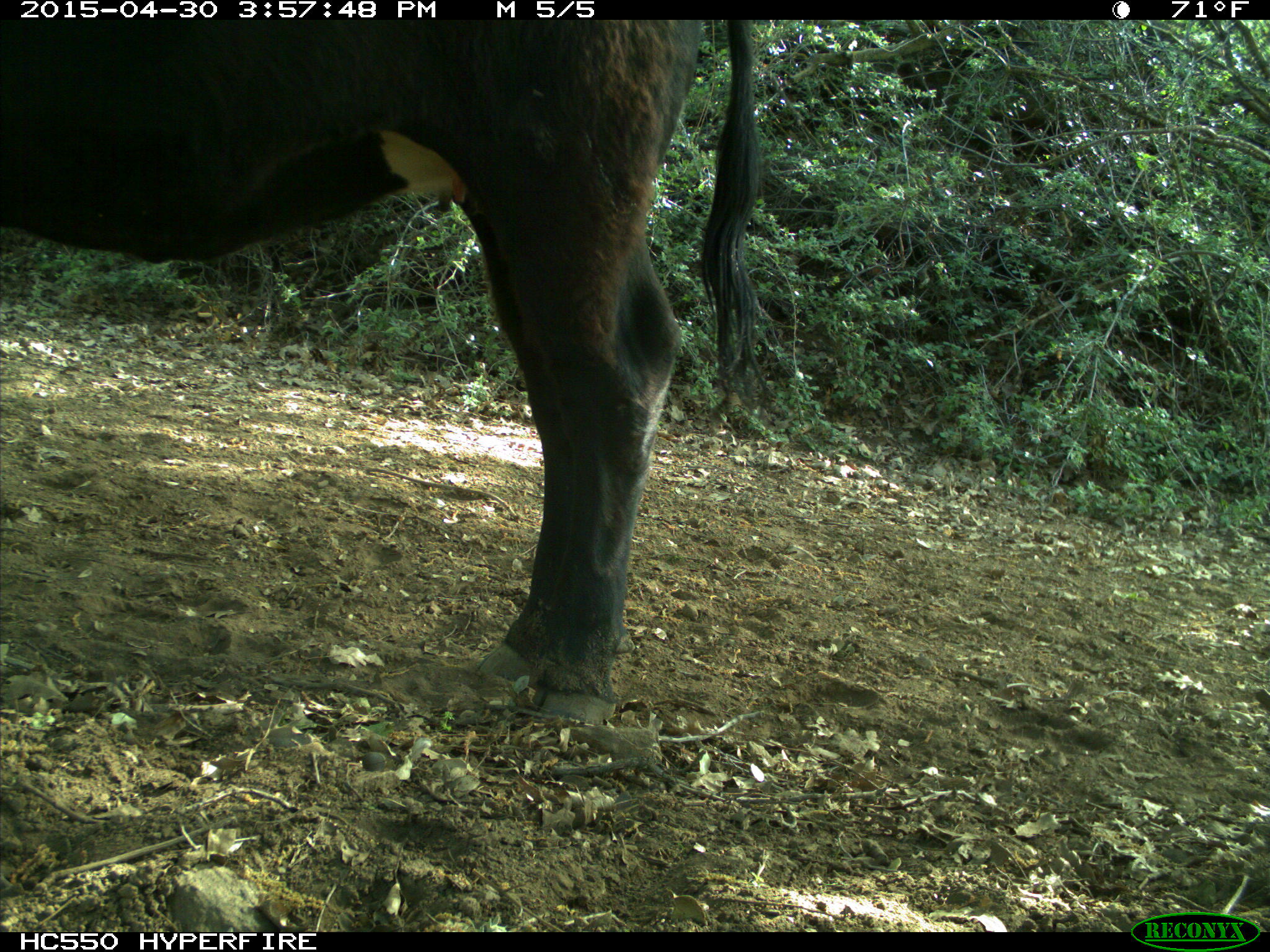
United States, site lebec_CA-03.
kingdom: Animalia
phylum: Chordata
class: Mammalia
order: Artiodactyla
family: Bovidae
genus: Bos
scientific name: Bos taurus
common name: domestic cow